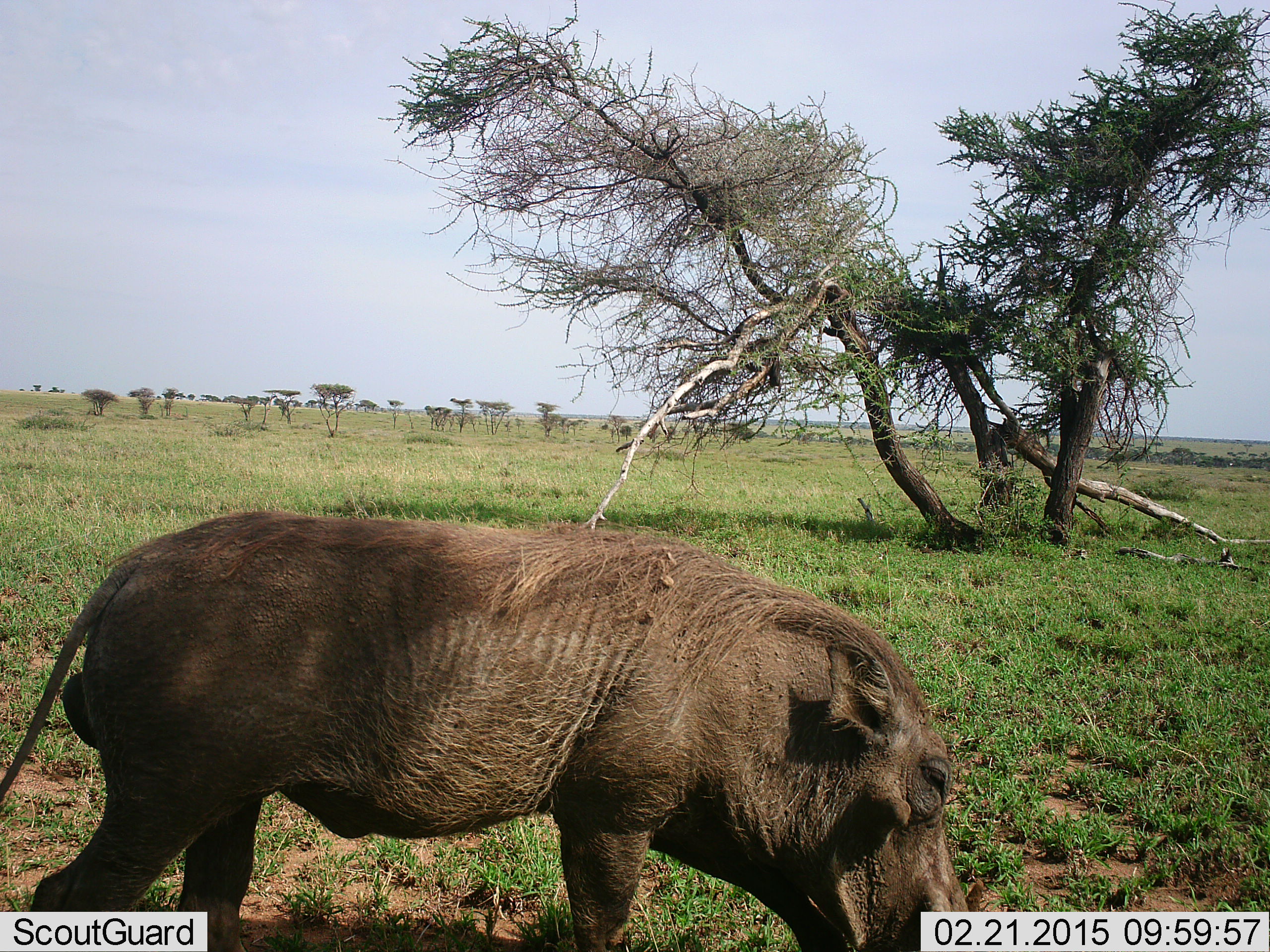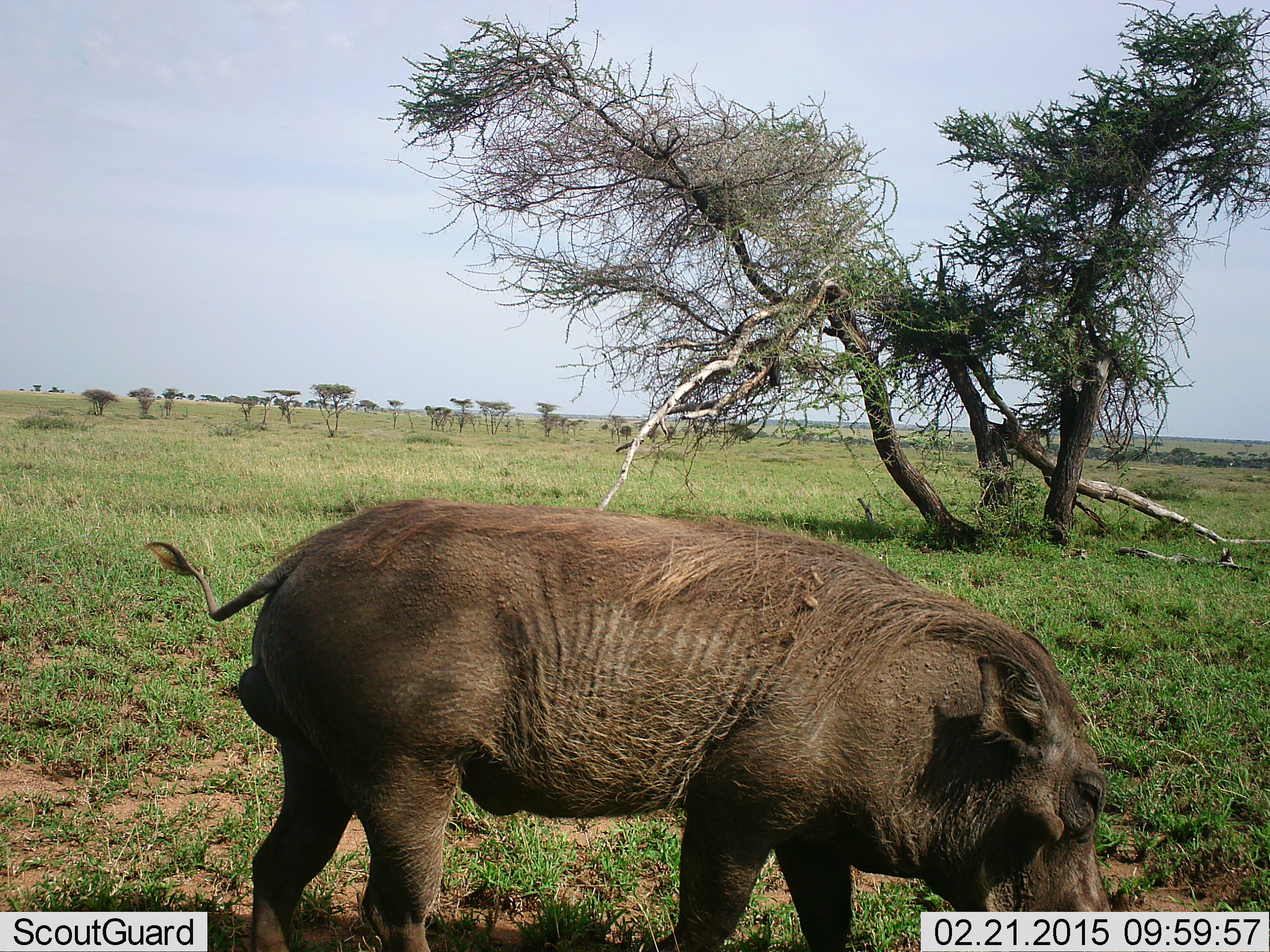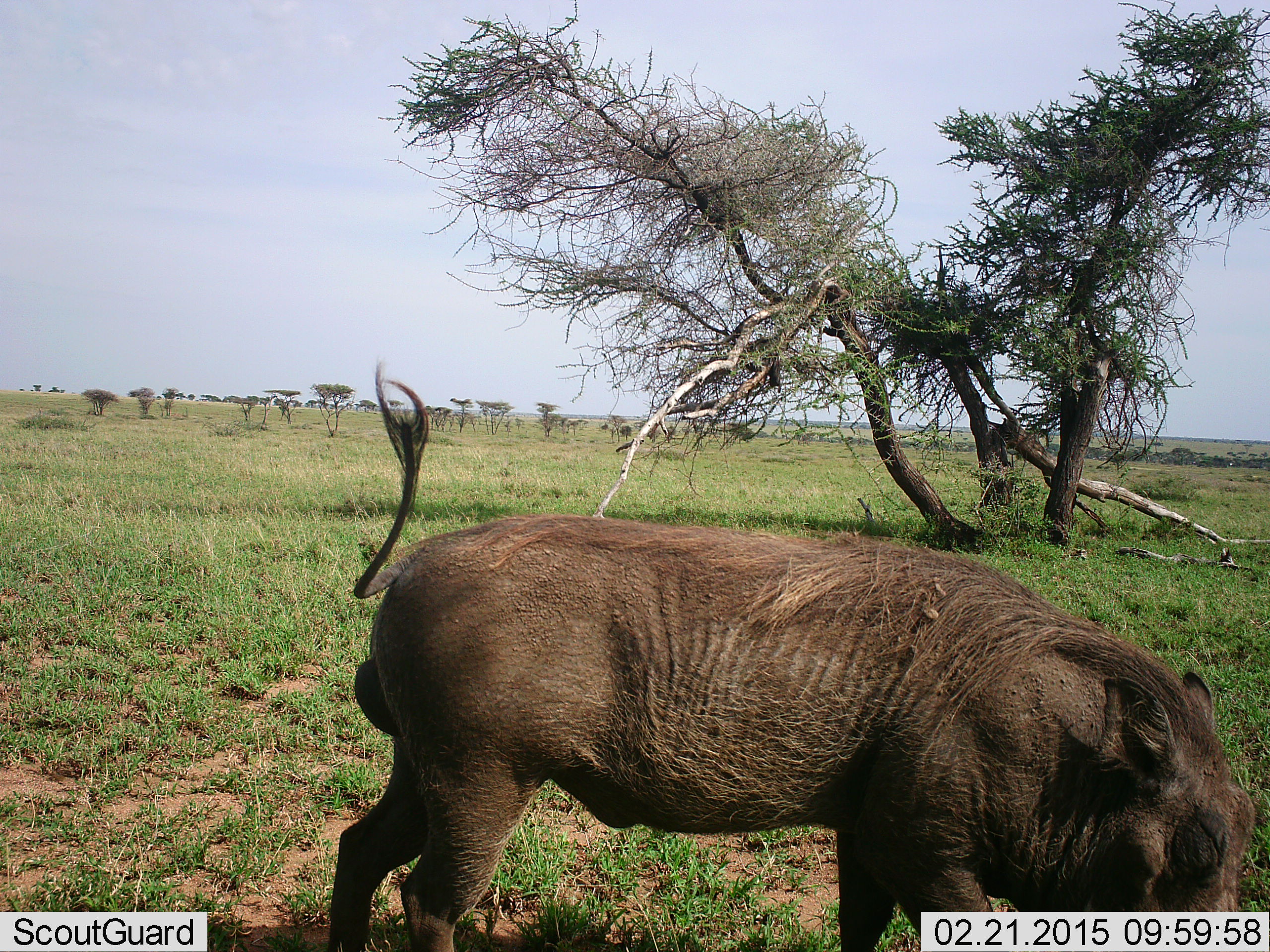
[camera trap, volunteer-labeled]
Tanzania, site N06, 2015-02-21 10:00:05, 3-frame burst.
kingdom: Animalia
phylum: Chordata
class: Mammalia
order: Artiodactyla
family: Suidae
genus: Phacochoerus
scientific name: Phacochoerus africanus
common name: warthog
Warthog (Phacochoerus africanus), count 1. Behavior (volunteer vote fractions): standing 10%, resting 0%, moving 70%, interacting 0%. Young present (vote fraction): 0%. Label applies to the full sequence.